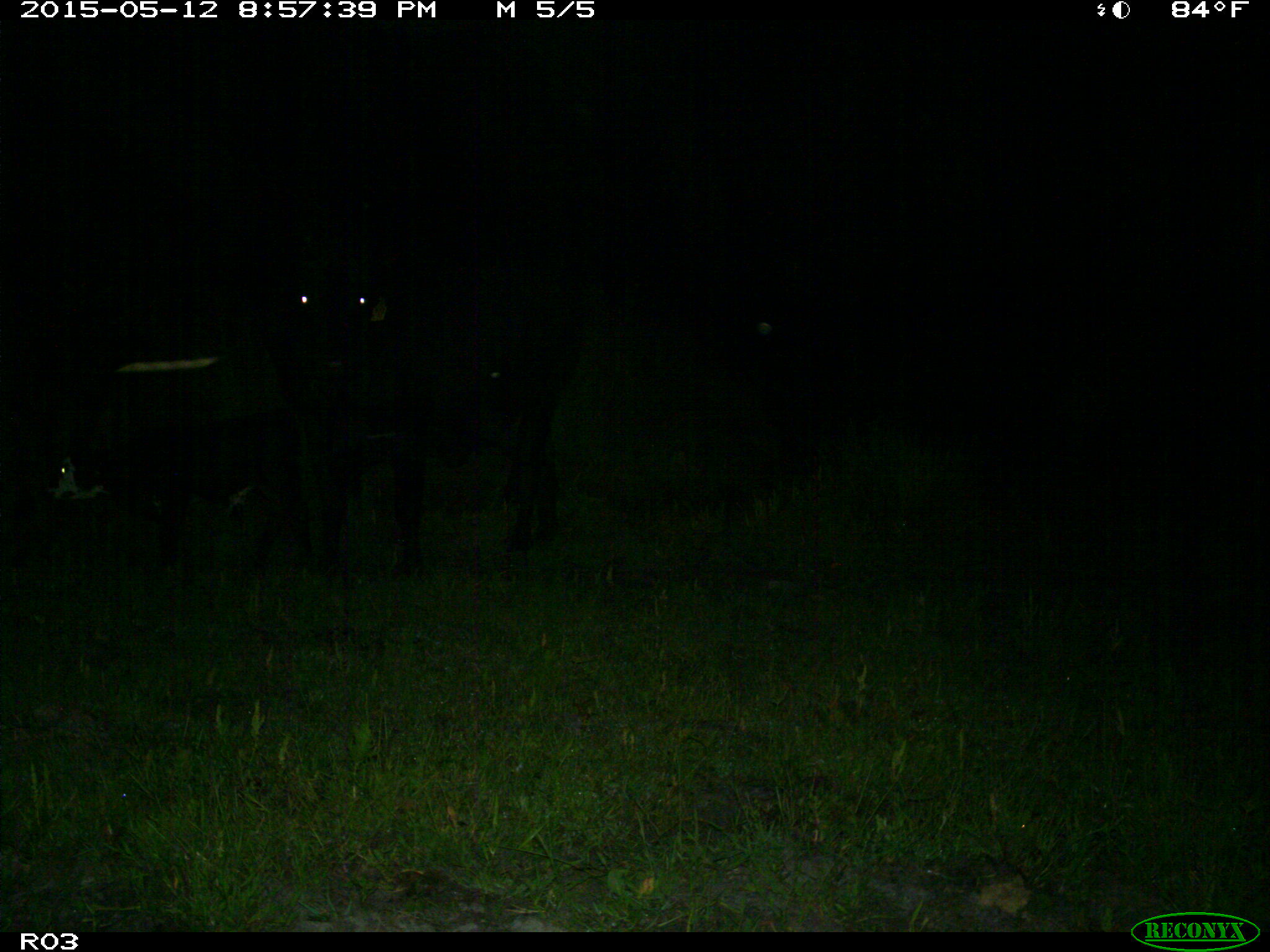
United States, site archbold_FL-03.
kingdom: Animalia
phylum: Chordata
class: Mammalia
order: Artiodactyla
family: Bovidae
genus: Bos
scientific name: Bos taurus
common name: domestic cow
Bos taurus (domestic cow).